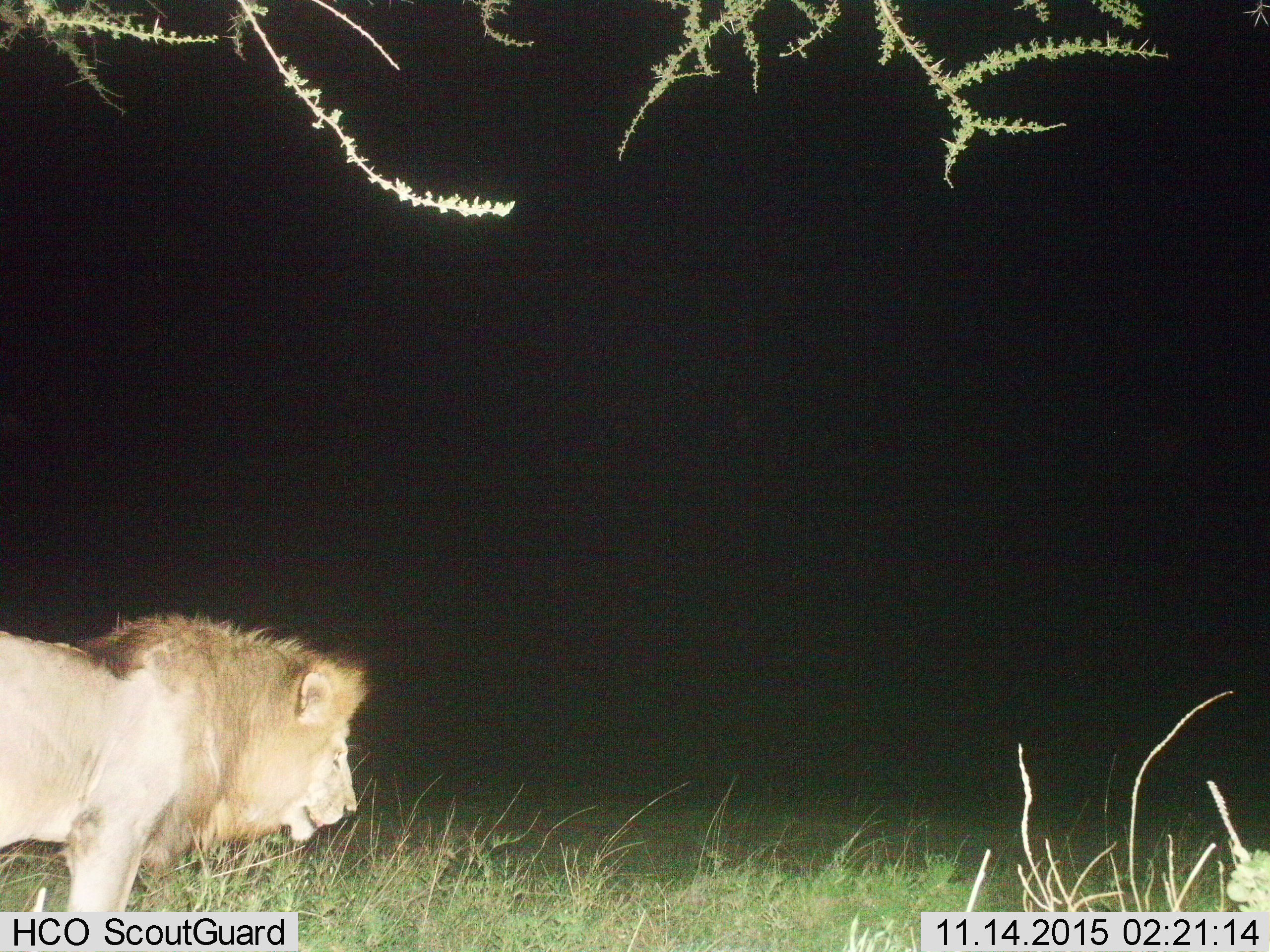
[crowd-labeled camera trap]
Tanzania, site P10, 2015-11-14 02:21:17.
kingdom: Animalia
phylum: Chordata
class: Mammalia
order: Carnivora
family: Felidae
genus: Panthera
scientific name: Panthera leo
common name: lion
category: lionmale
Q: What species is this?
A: Lionmale (lion) (Panthera leo).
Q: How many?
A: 1.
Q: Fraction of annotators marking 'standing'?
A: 67%.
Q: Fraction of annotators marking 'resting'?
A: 0%.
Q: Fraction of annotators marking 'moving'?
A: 44%.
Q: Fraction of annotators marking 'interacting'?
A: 0%.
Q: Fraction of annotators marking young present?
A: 0%.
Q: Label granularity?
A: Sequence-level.